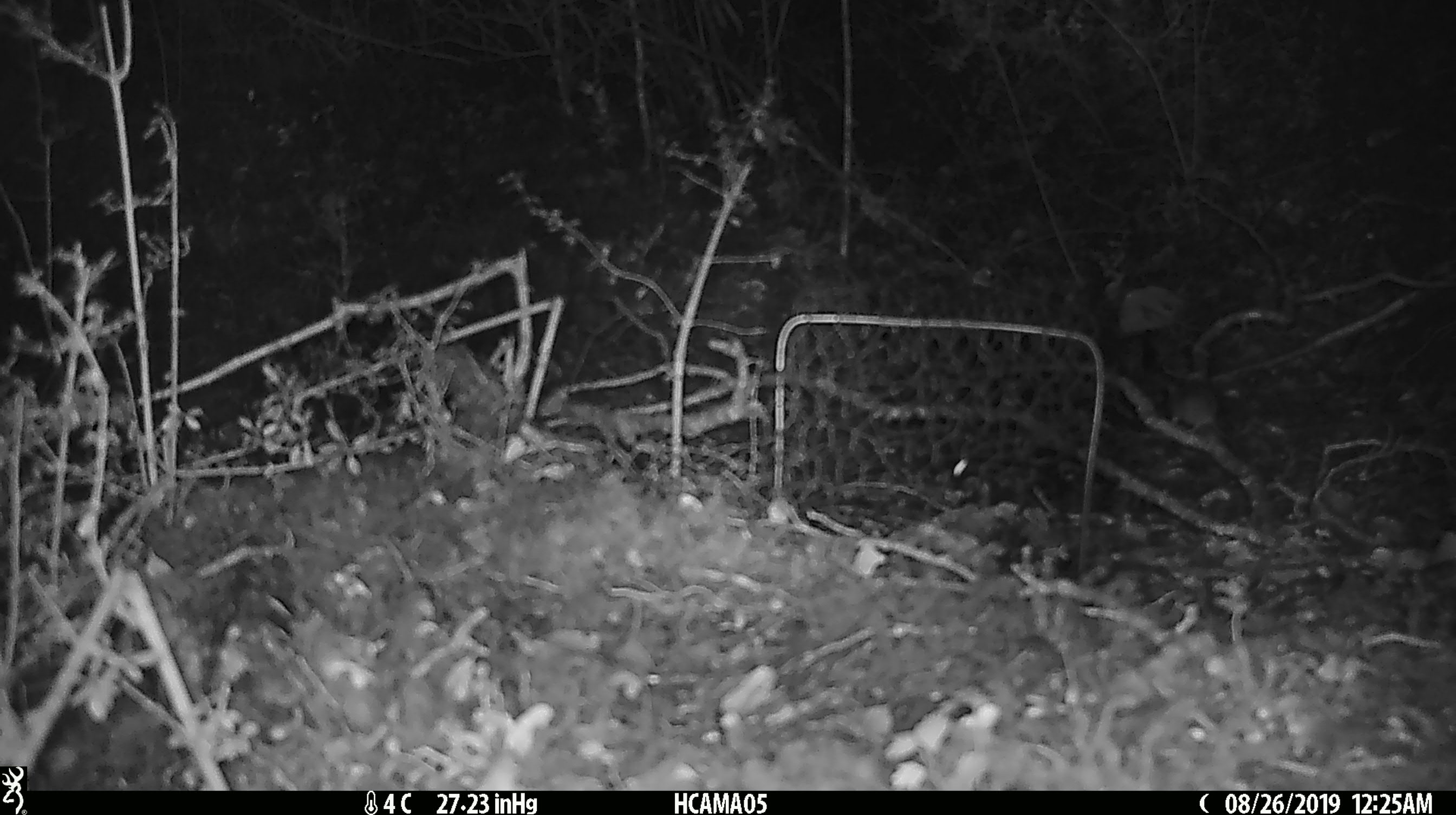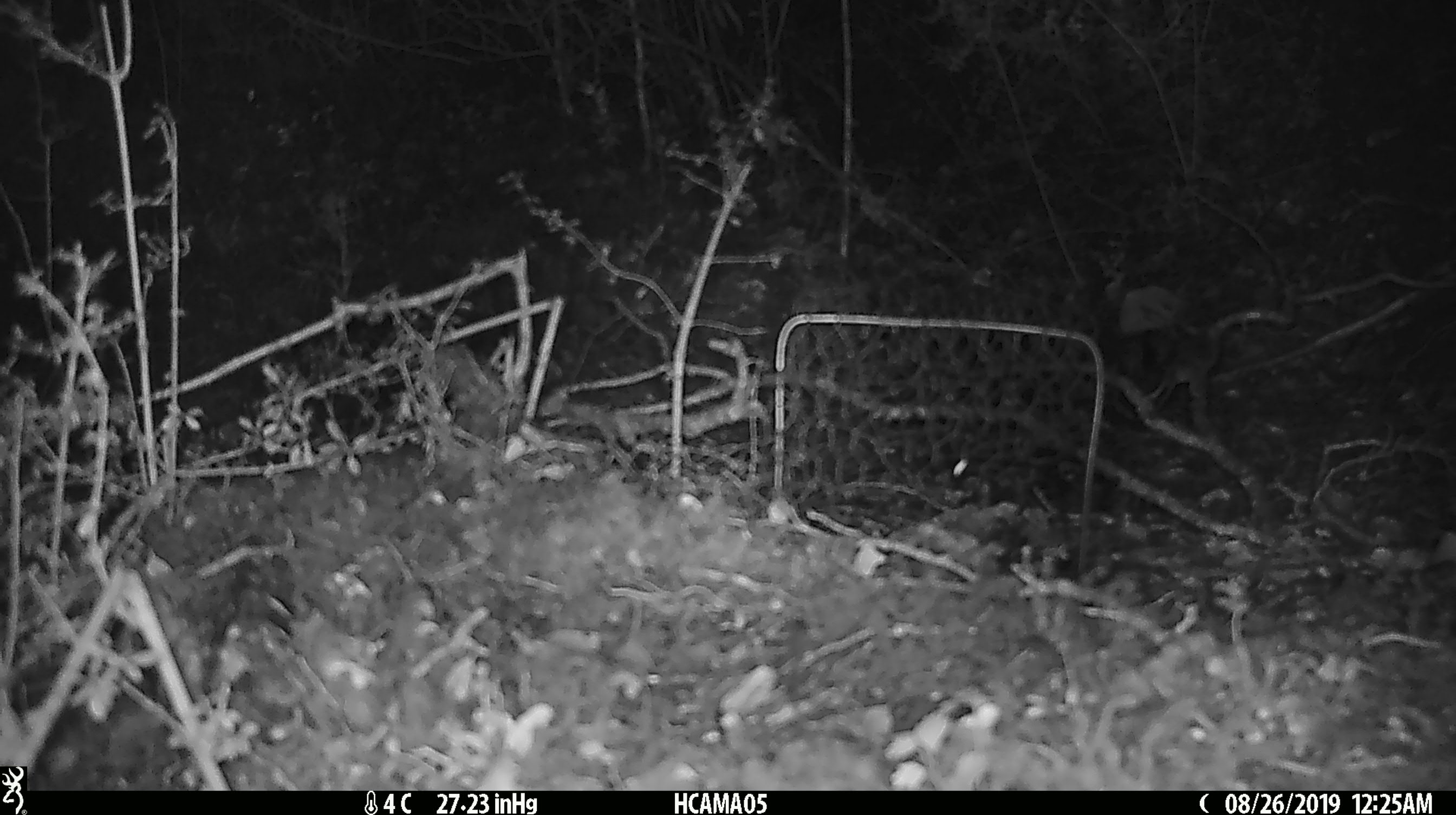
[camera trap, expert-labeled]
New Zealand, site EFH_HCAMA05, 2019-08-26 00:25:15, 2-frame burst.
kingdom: Animalia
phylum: Chordata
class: Mammalia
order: Rodentia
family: Muridae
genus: Mus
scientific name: Mus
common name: mouse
Mouse (Mus).